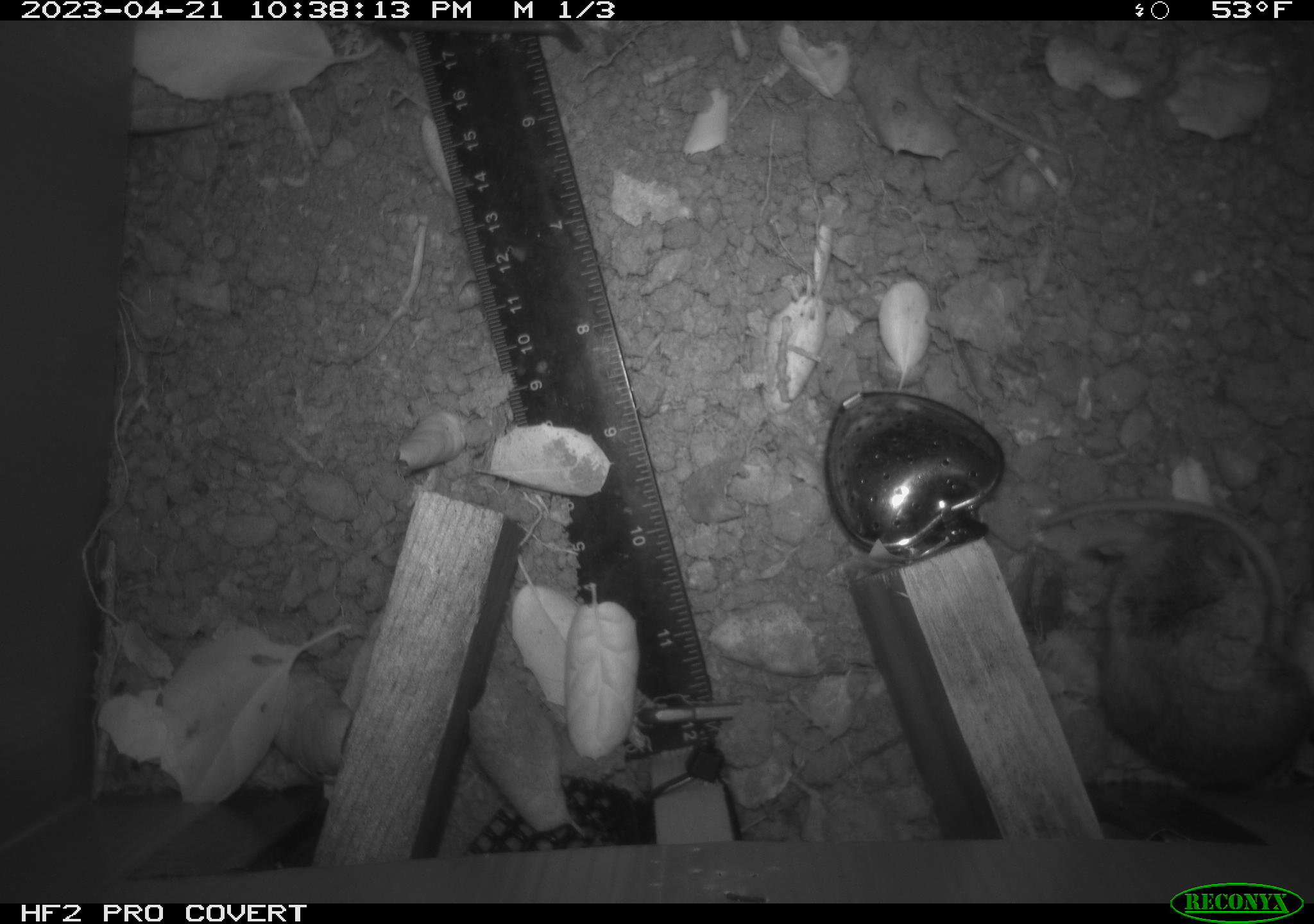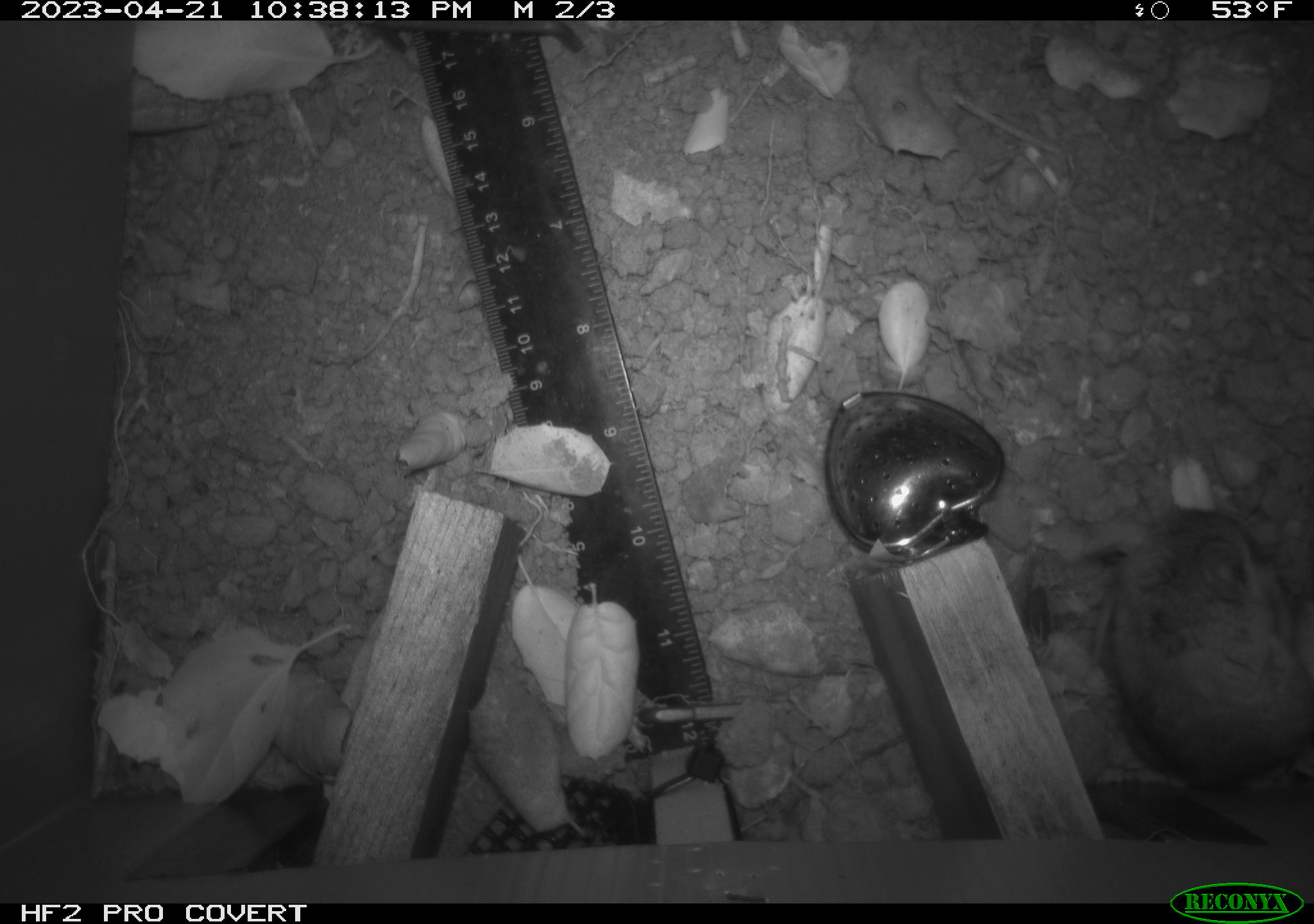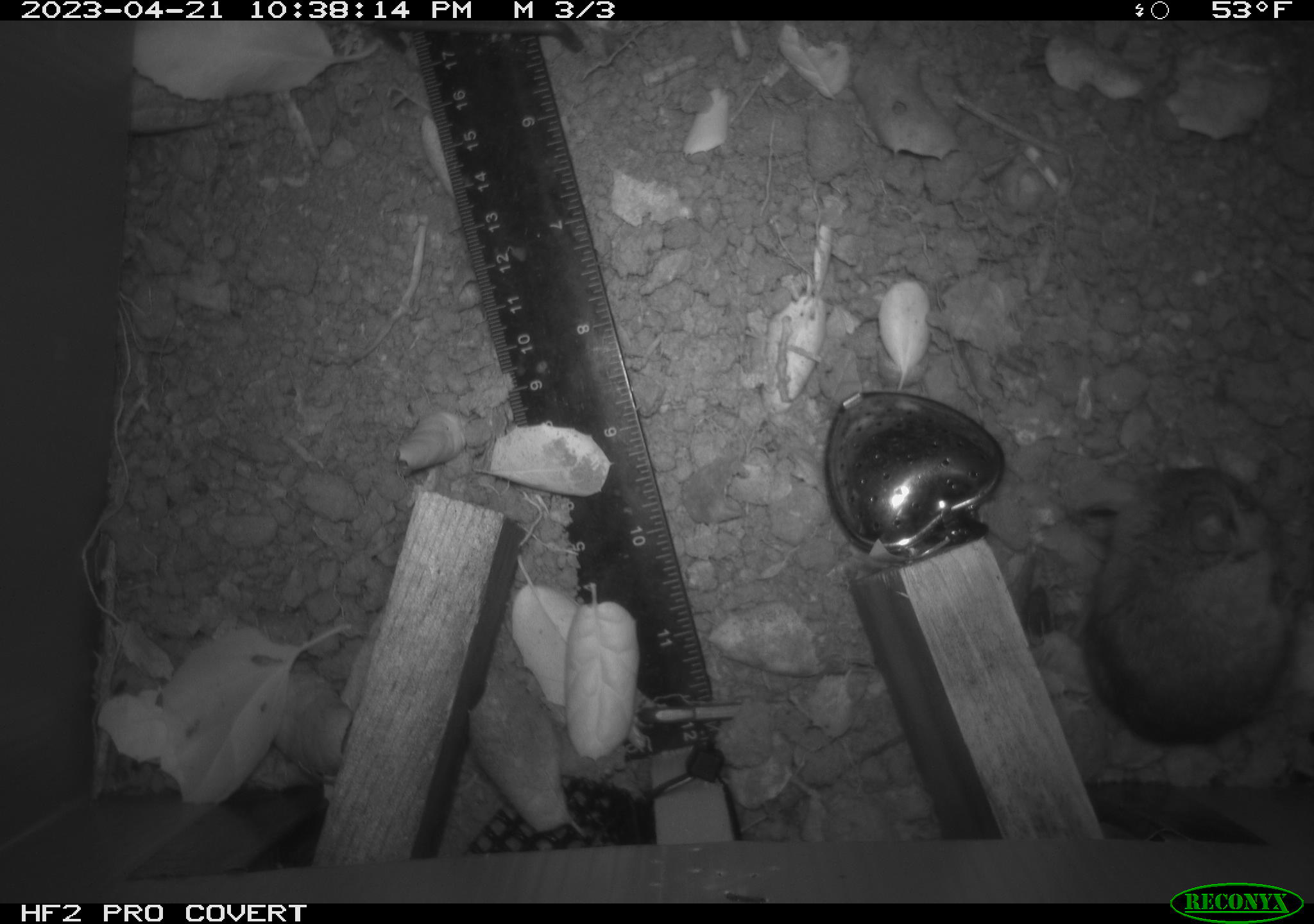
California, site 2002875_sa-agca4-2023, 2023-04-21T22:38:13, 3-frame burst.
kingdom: Animalia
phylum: Chordata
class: Mammalia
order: Rodentia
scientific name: Rodentia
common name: mouse species